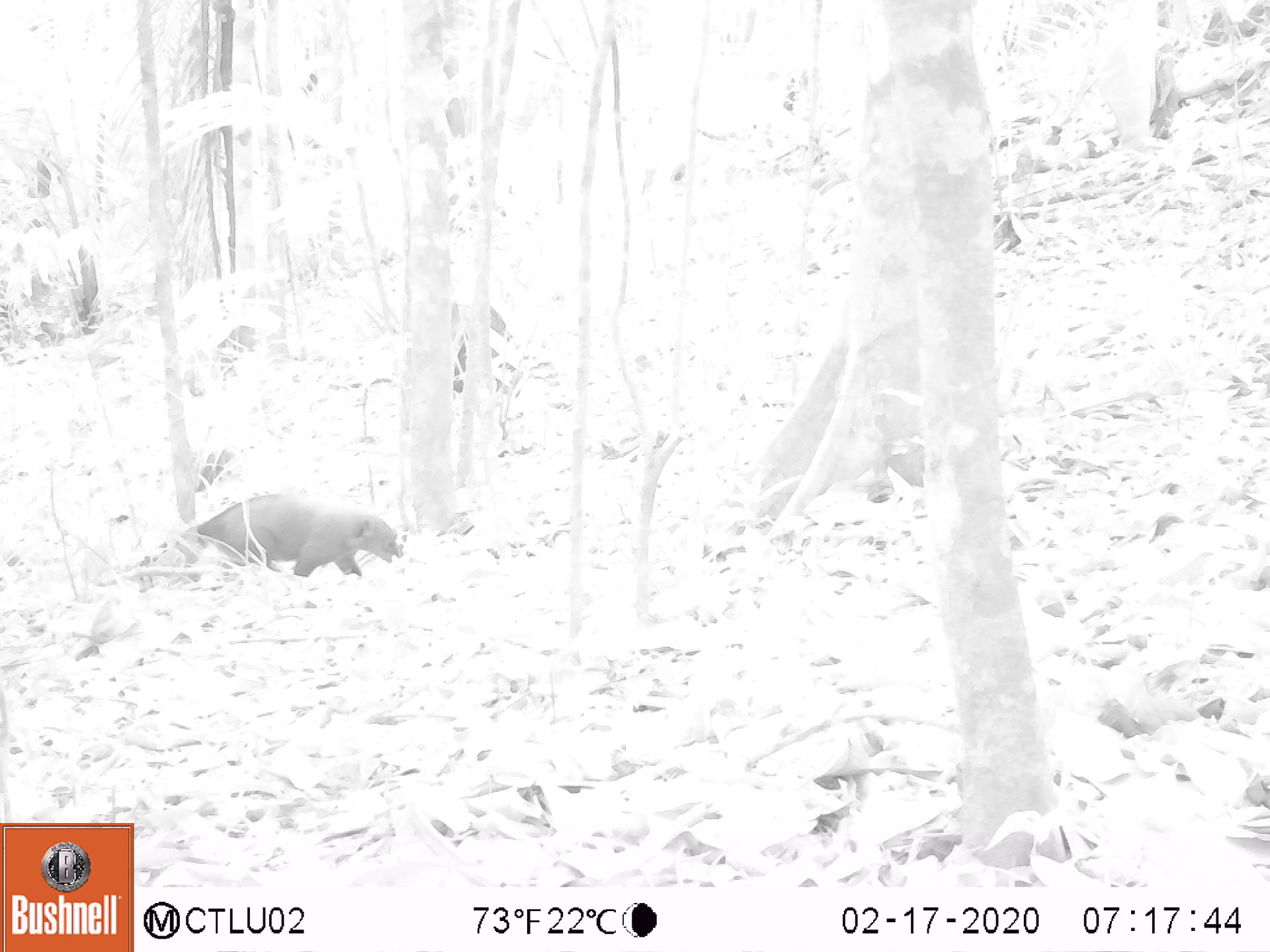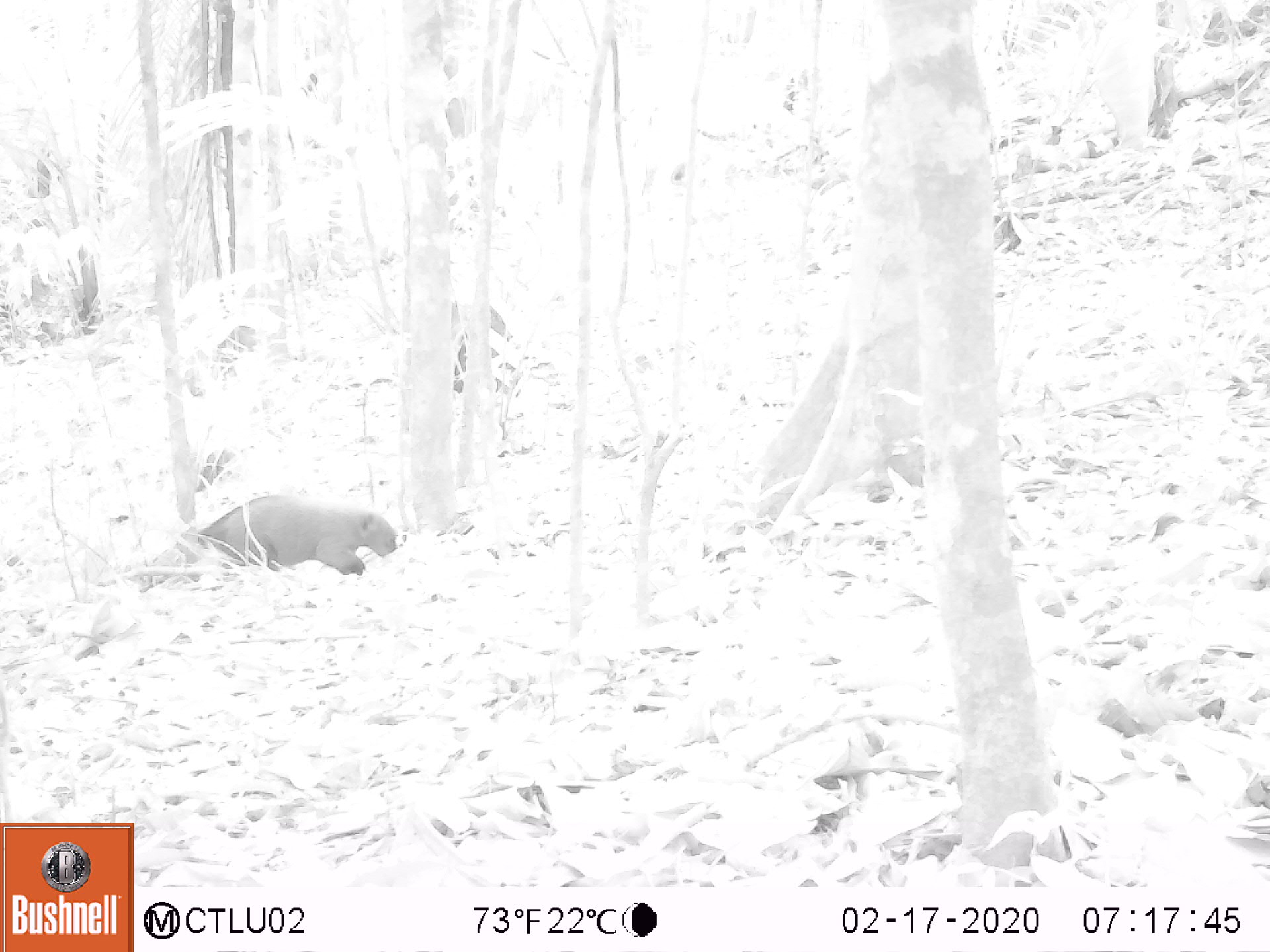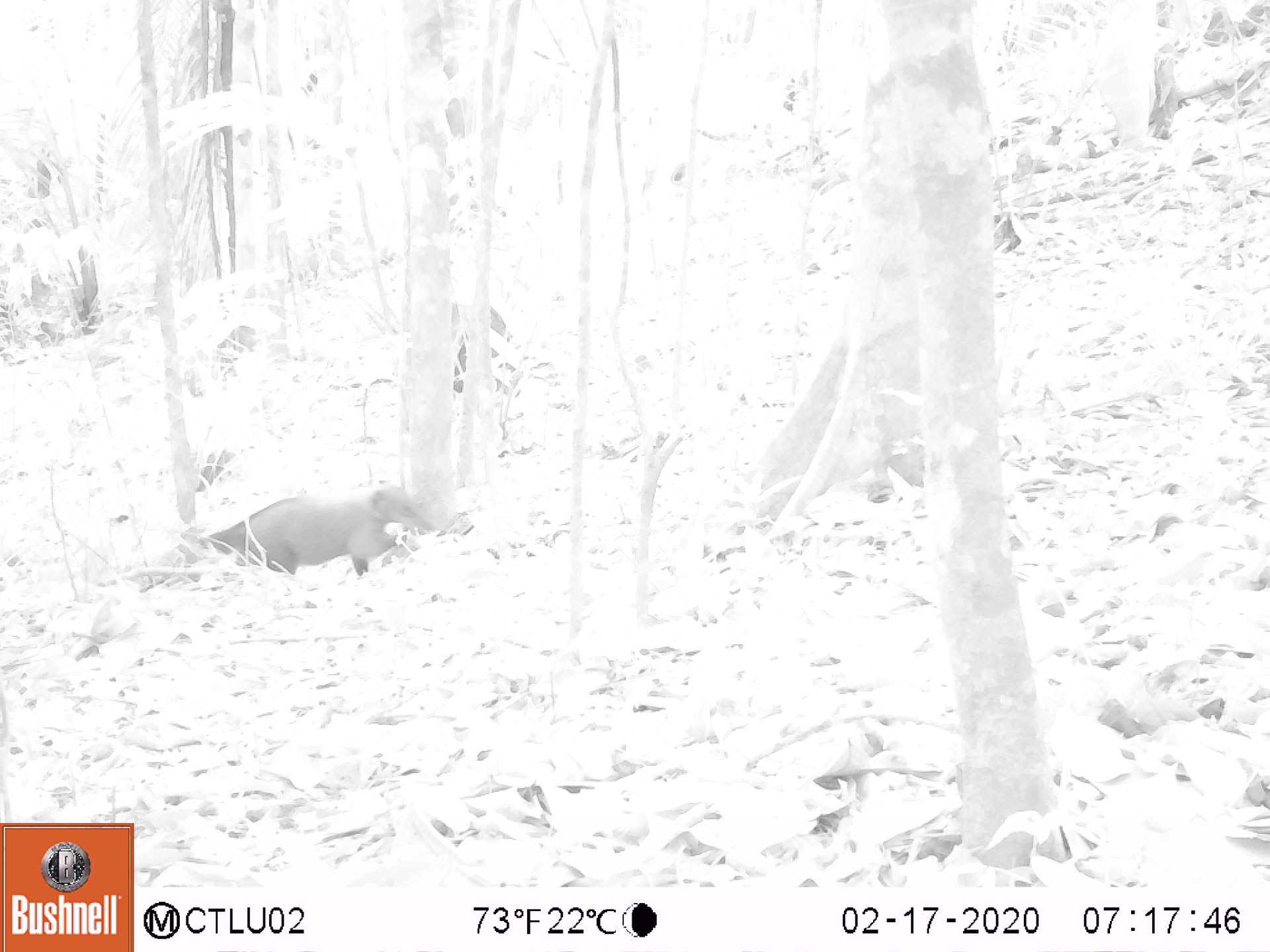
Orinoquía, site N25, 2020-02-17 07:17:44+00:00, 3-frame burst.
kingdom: Animalia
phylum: Chordata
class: Mammalia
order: Carnivora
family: Procyonidae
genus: Nasua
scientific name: Nasua nasua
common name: south american coati